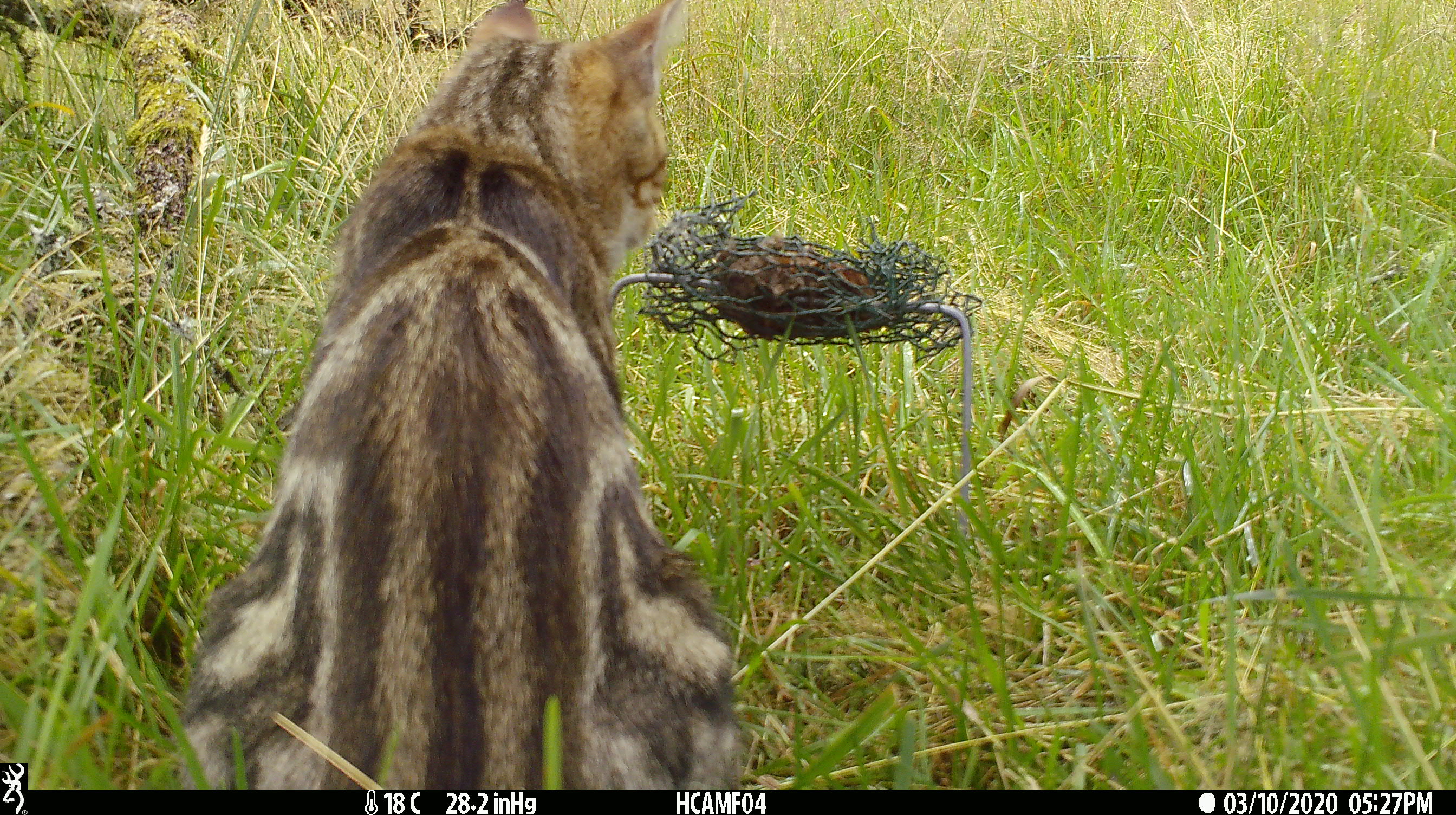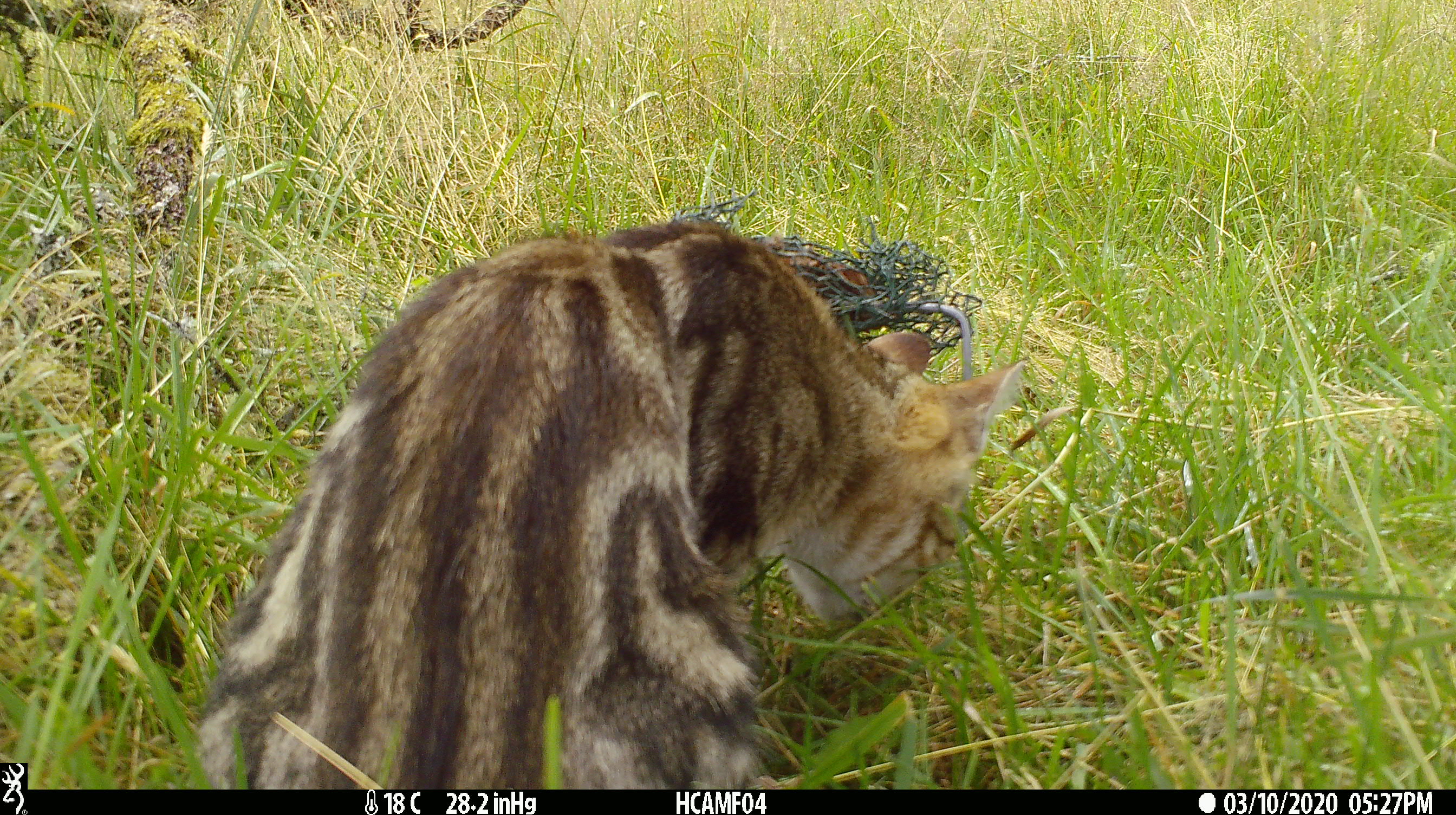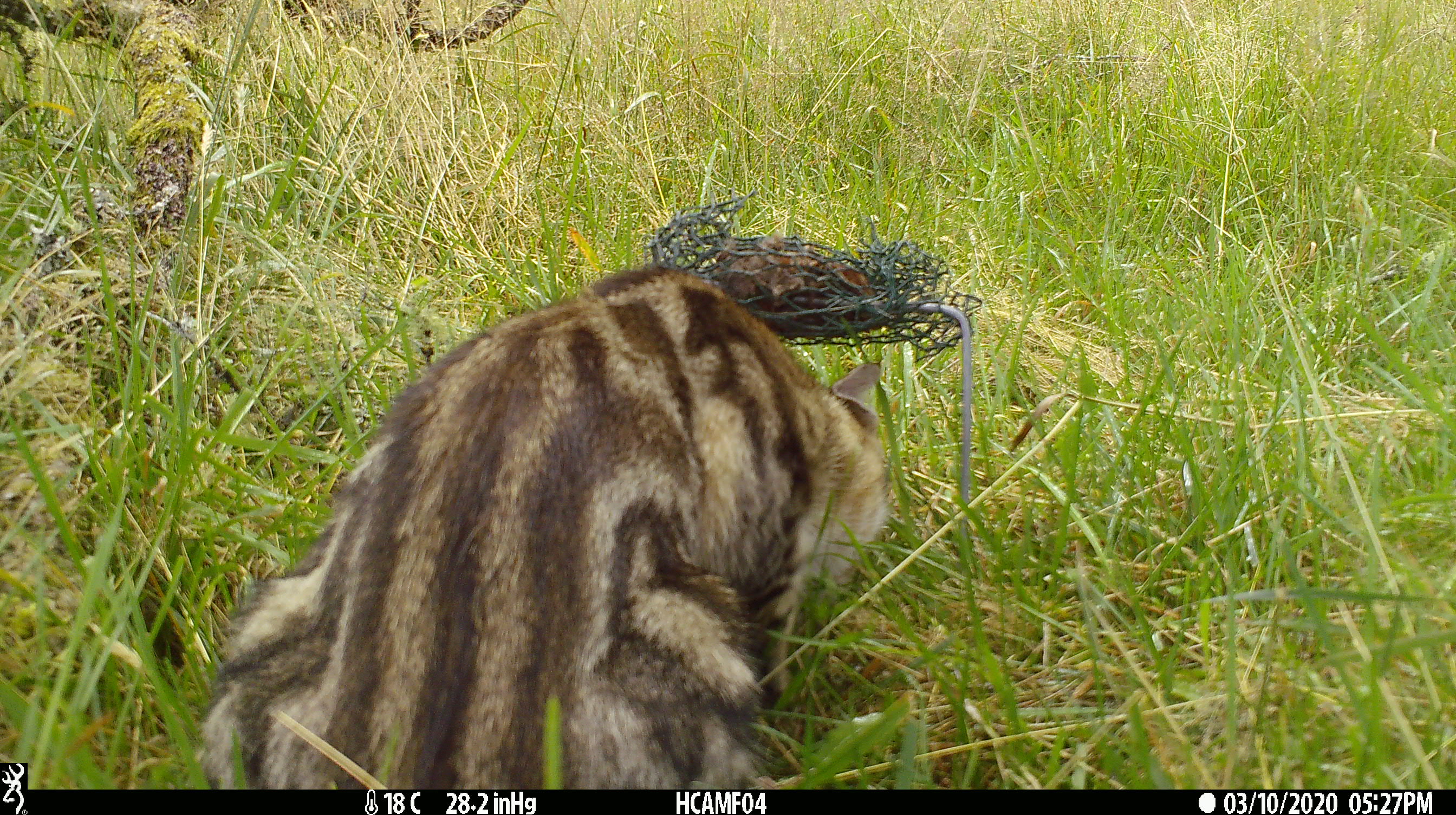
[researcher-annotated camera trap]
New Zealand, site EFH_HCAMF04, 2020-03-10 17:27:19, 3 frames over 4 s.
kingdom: Animalia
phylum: Chordata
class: Mammalia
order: Carnivora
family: Felidae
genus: Felis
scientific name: Felis catus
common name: domestic cat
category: cat